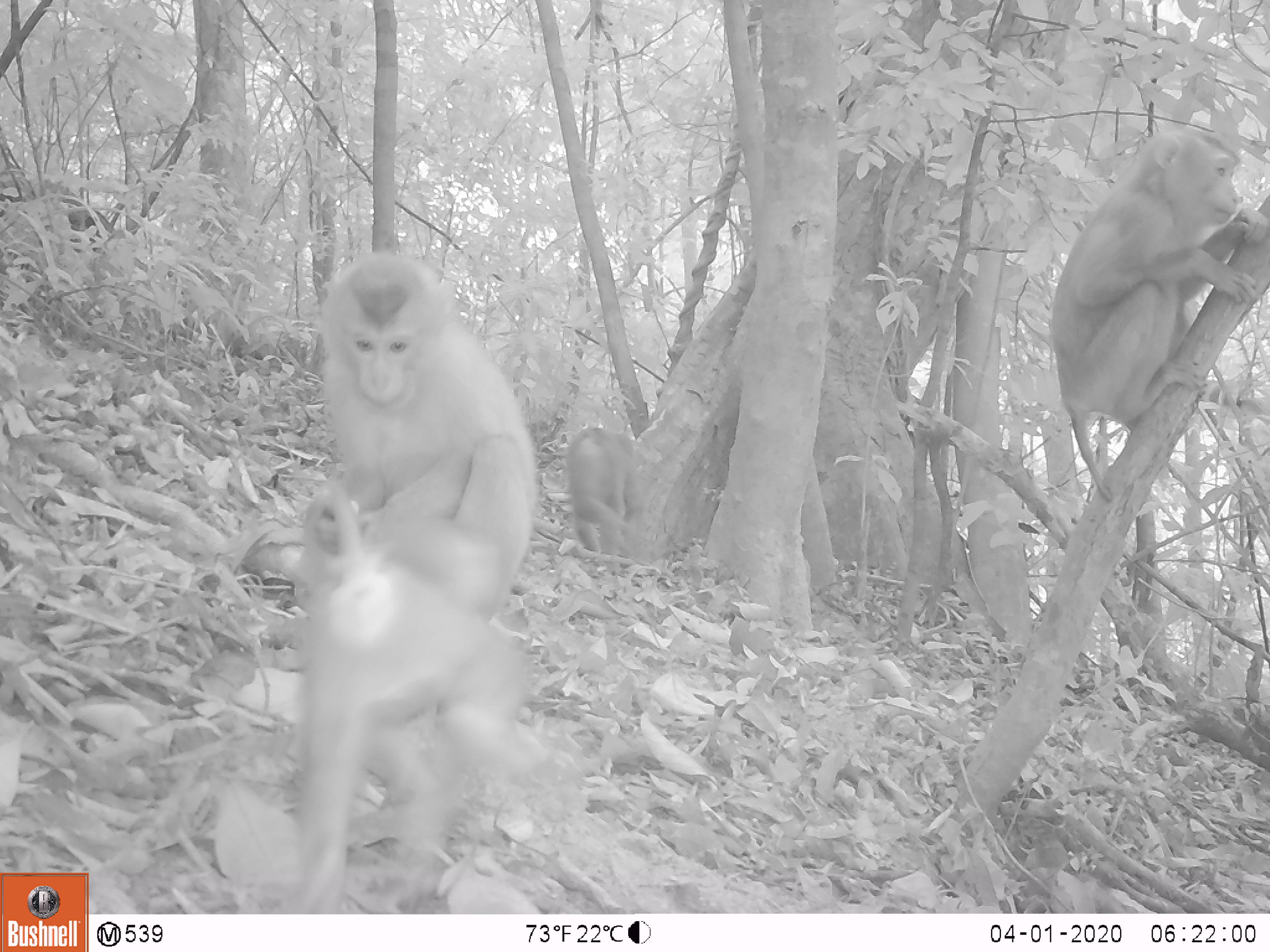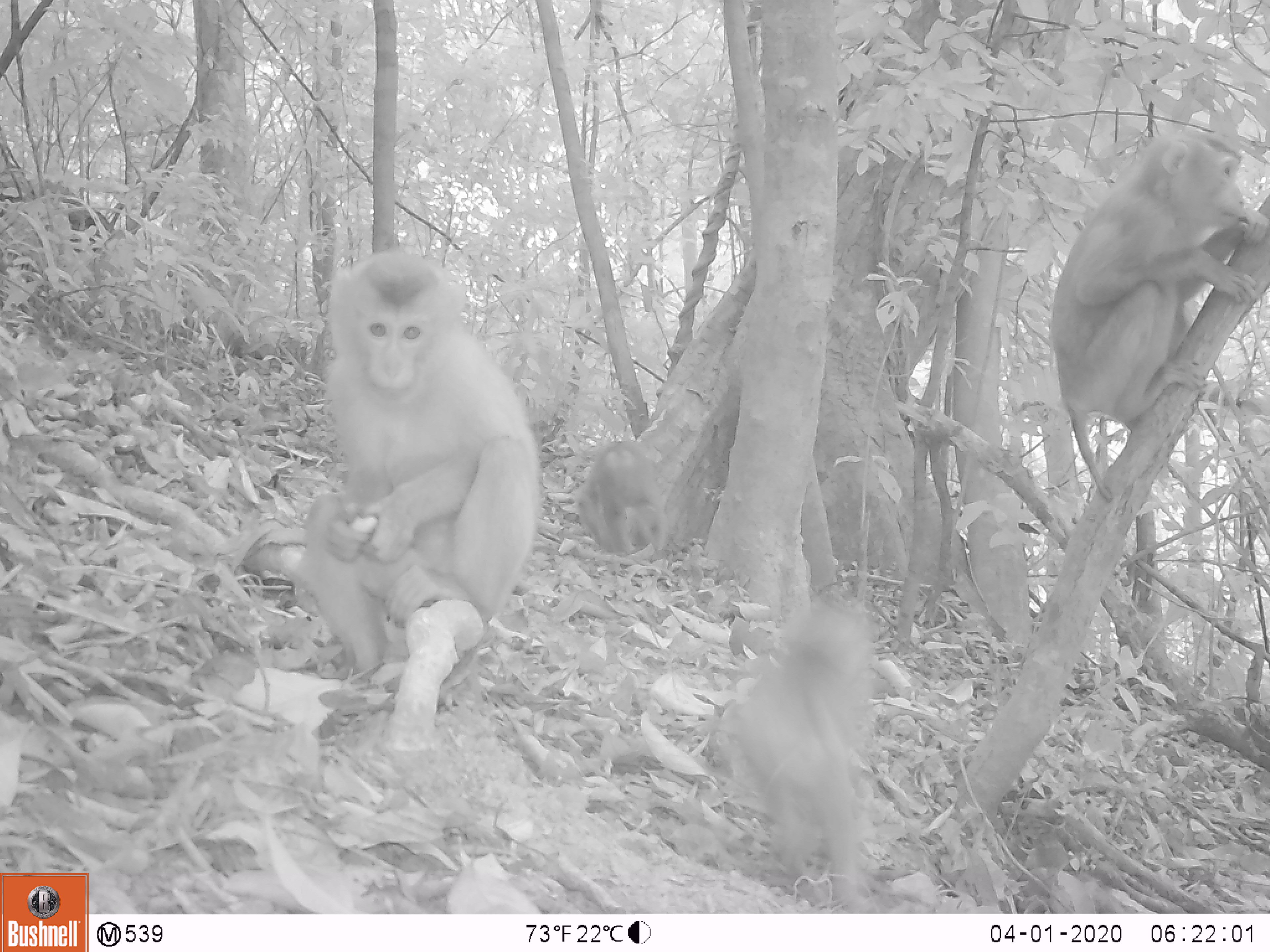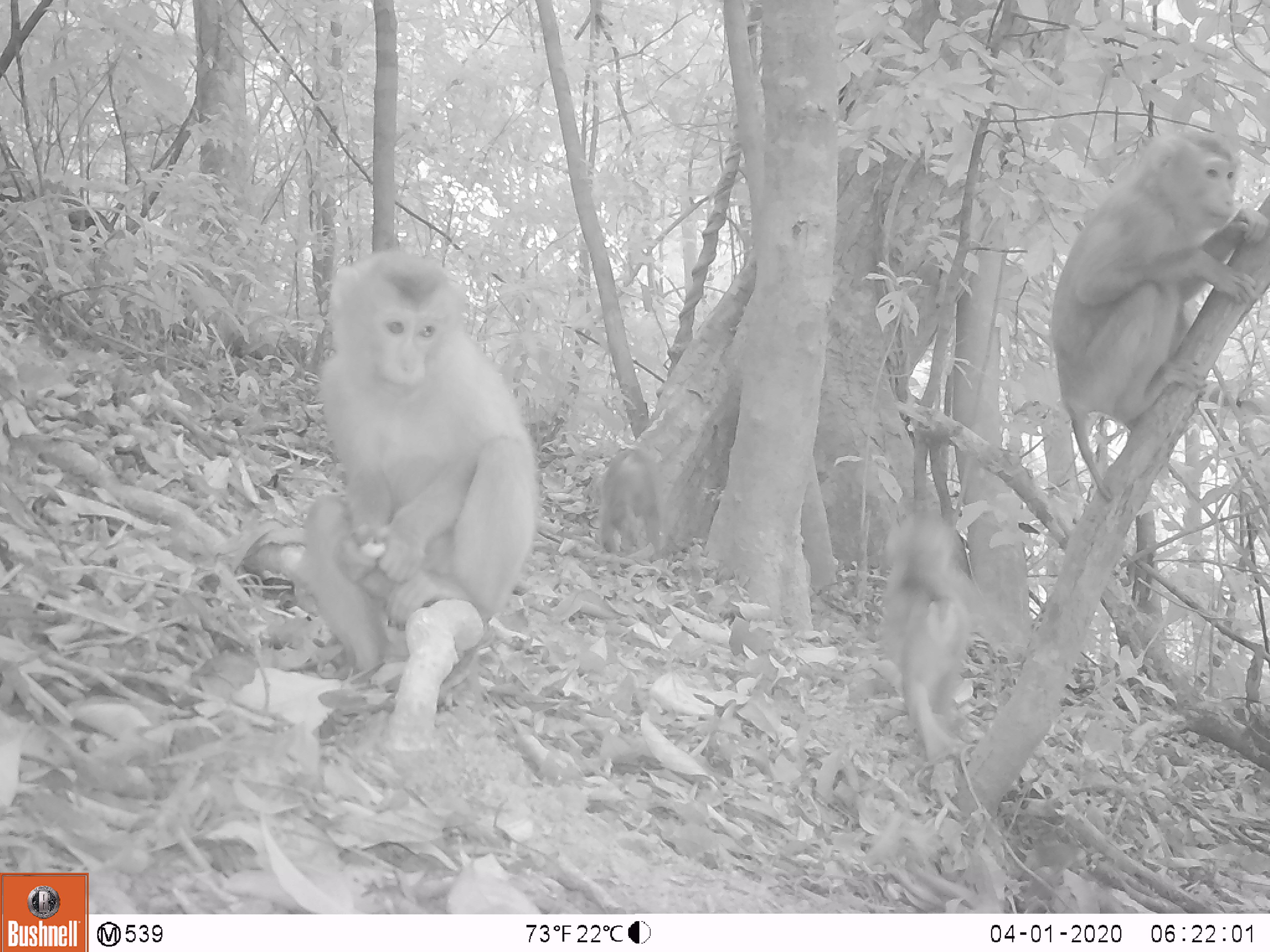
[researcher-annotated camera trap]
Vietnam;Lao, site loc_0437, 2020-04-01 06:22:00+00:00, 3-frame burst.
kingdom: Animalia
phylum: Chordata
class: Mammalia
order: Primates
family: Cercopithecidae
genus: Macaca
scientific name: Macaca nemestrina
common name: pig-tailed macaque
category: pig tailed macaque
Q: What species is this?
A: Pig tailed macaque (pig-tailed macaque) (Macaca nemestrina).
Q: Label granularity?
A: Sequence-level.